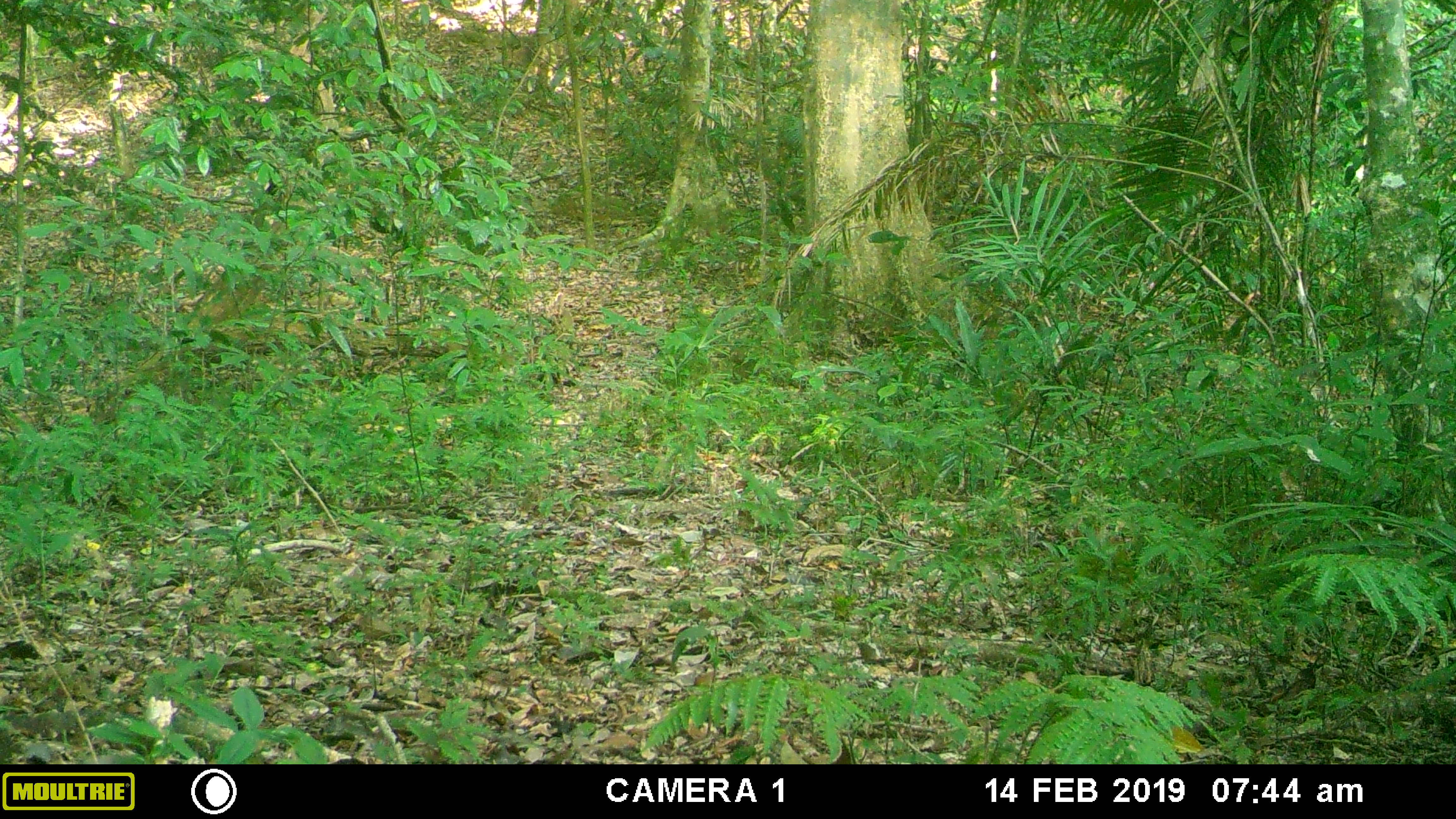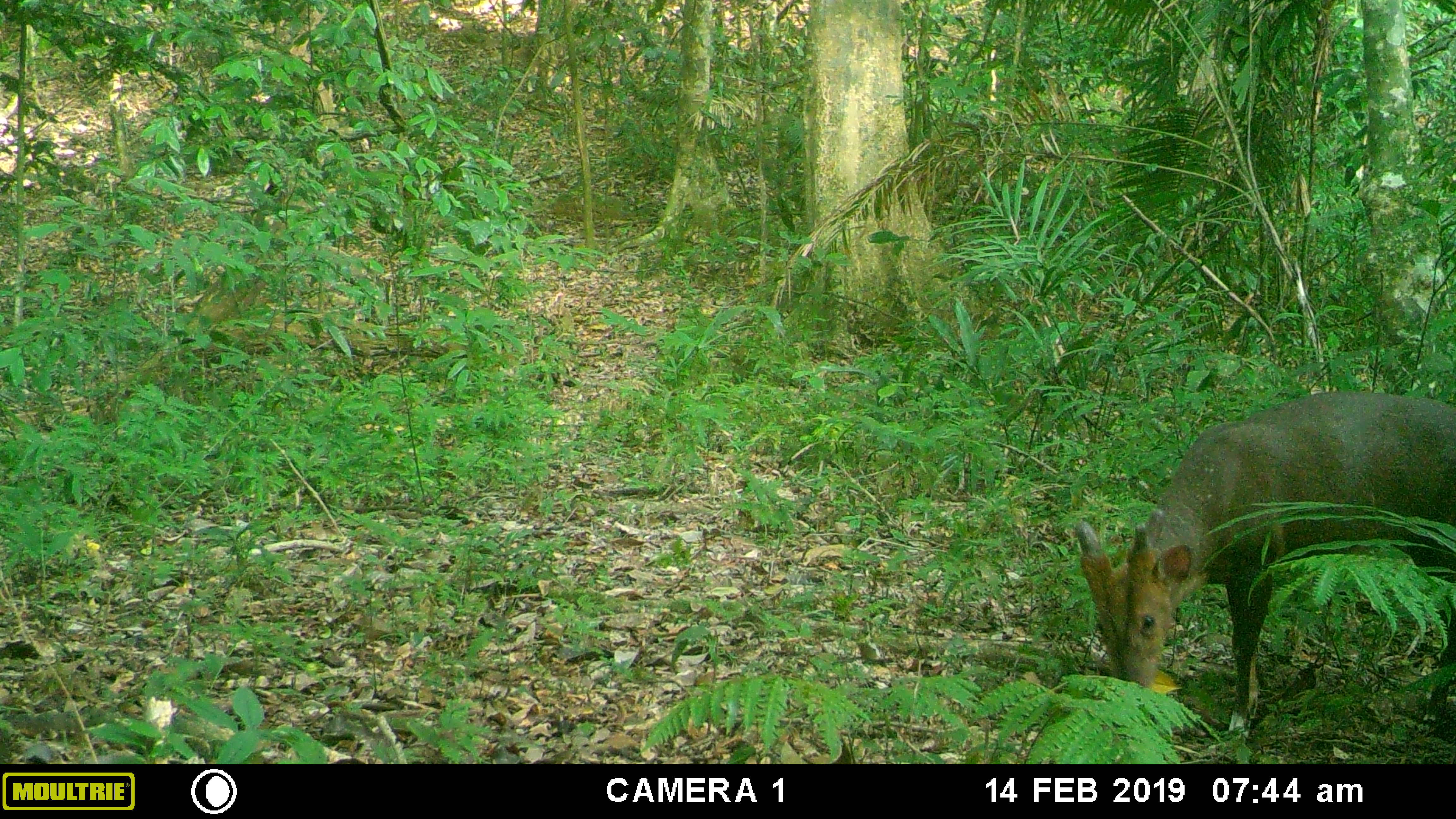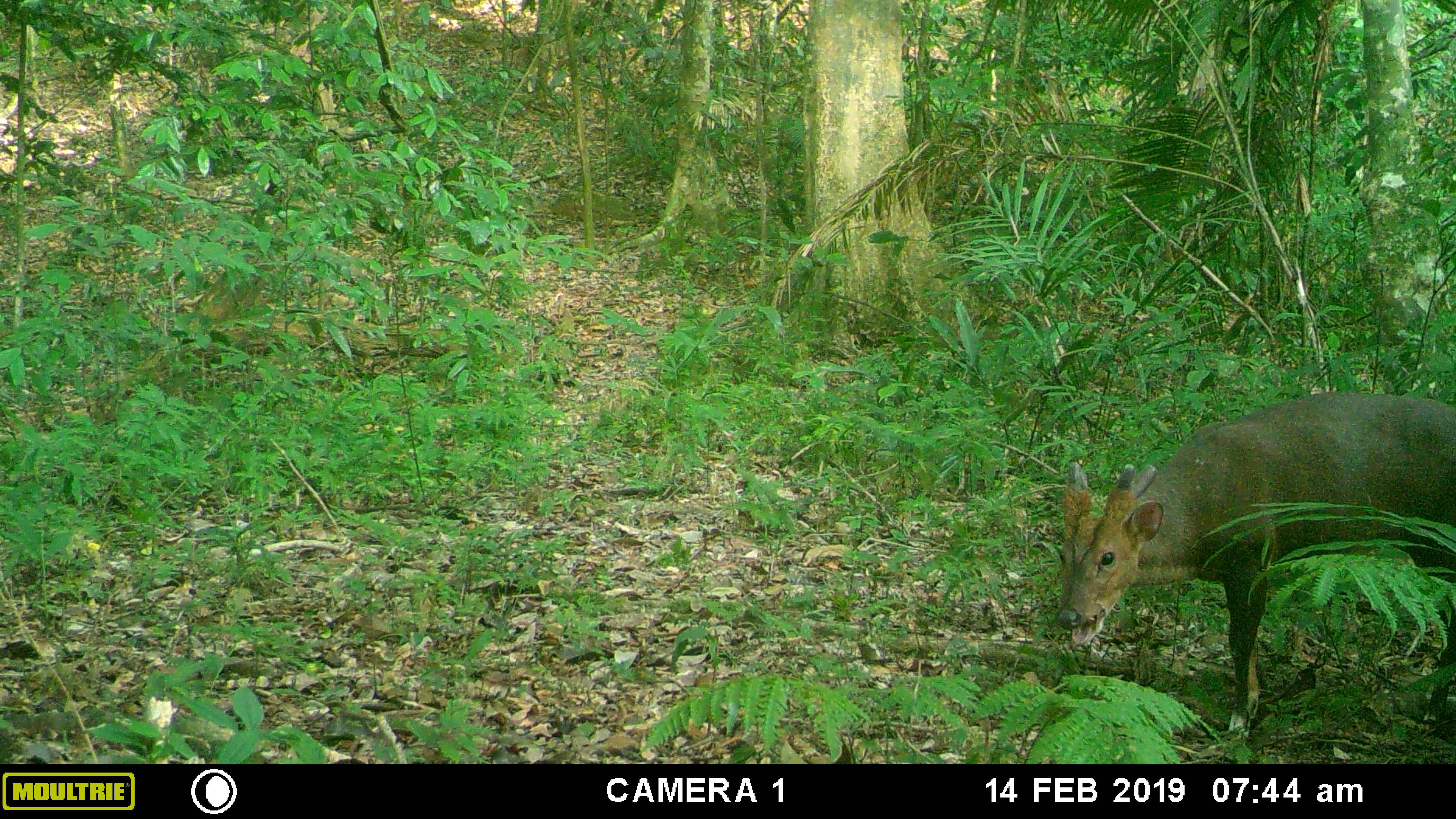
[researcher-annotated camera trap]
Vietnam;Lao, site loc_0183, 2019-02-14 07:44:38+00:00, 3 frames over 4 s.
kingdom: Animalia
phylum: Chordata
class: Mammalia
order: Artiodactyla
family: Cervidae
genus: Muntiacus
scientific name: Muntiacus vuquangensis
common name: large-antlered muntjac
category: large antlered muntjac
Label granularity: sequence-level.